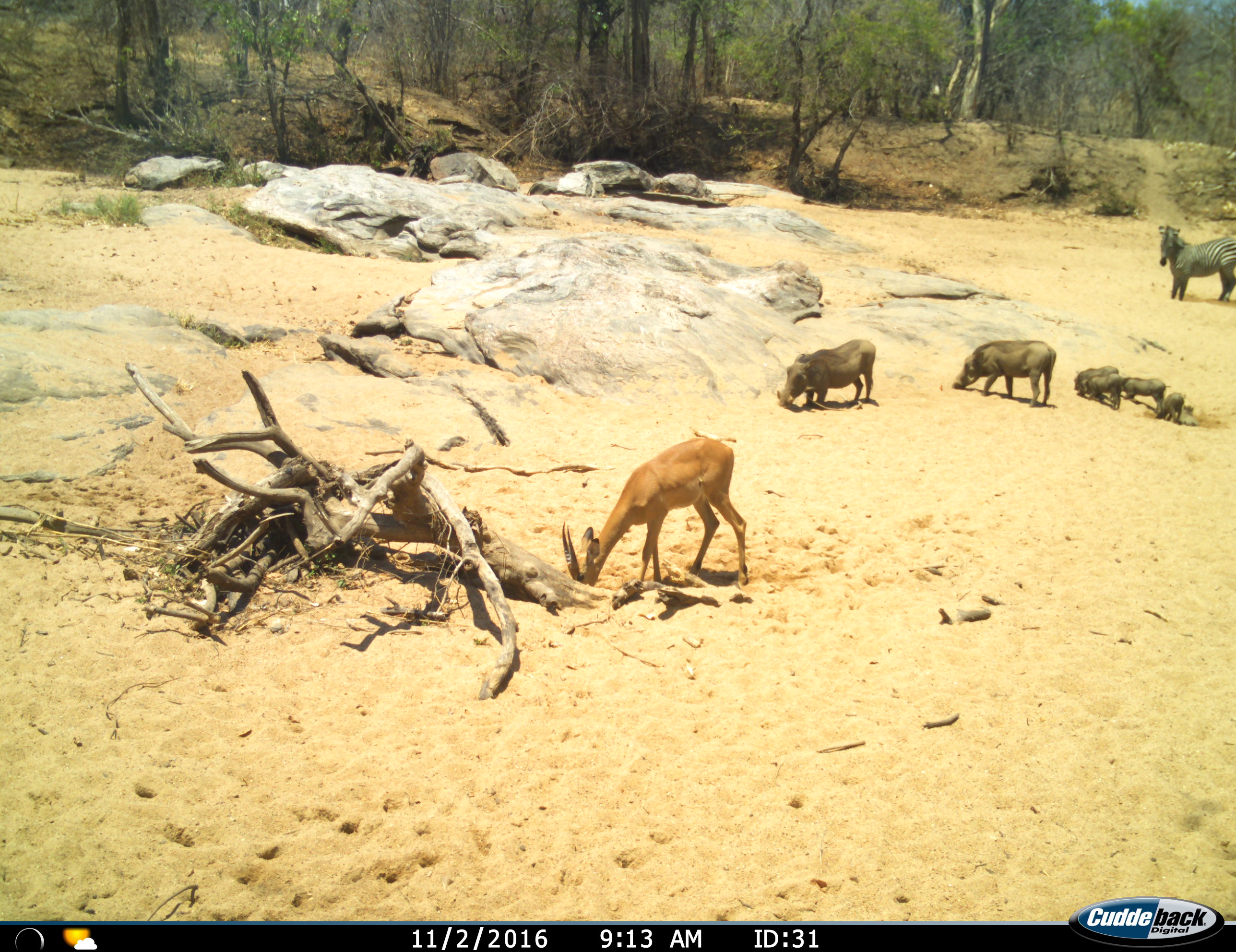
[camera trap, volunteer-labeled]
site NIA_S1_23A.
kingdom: Animalia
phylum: Chordata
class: Mammalia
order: Artiodactyla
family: Bovidae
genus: Aepyceros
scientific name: Aepyceros melampus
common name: impala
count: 1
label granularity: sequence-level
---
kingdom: Animalia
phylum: Chordata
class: Mammalia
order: Artiodactyla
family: Suidae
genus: Phacochoerus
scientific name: Phacochoerus africanus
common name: warthog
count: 6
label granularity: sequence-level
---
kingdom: Animalia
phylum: Chordata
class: Mammalia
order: Perissodactyla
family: Equidae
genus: Equus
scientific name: Equus quagga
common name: plains zebra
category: zebraplains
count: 1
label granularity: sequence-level